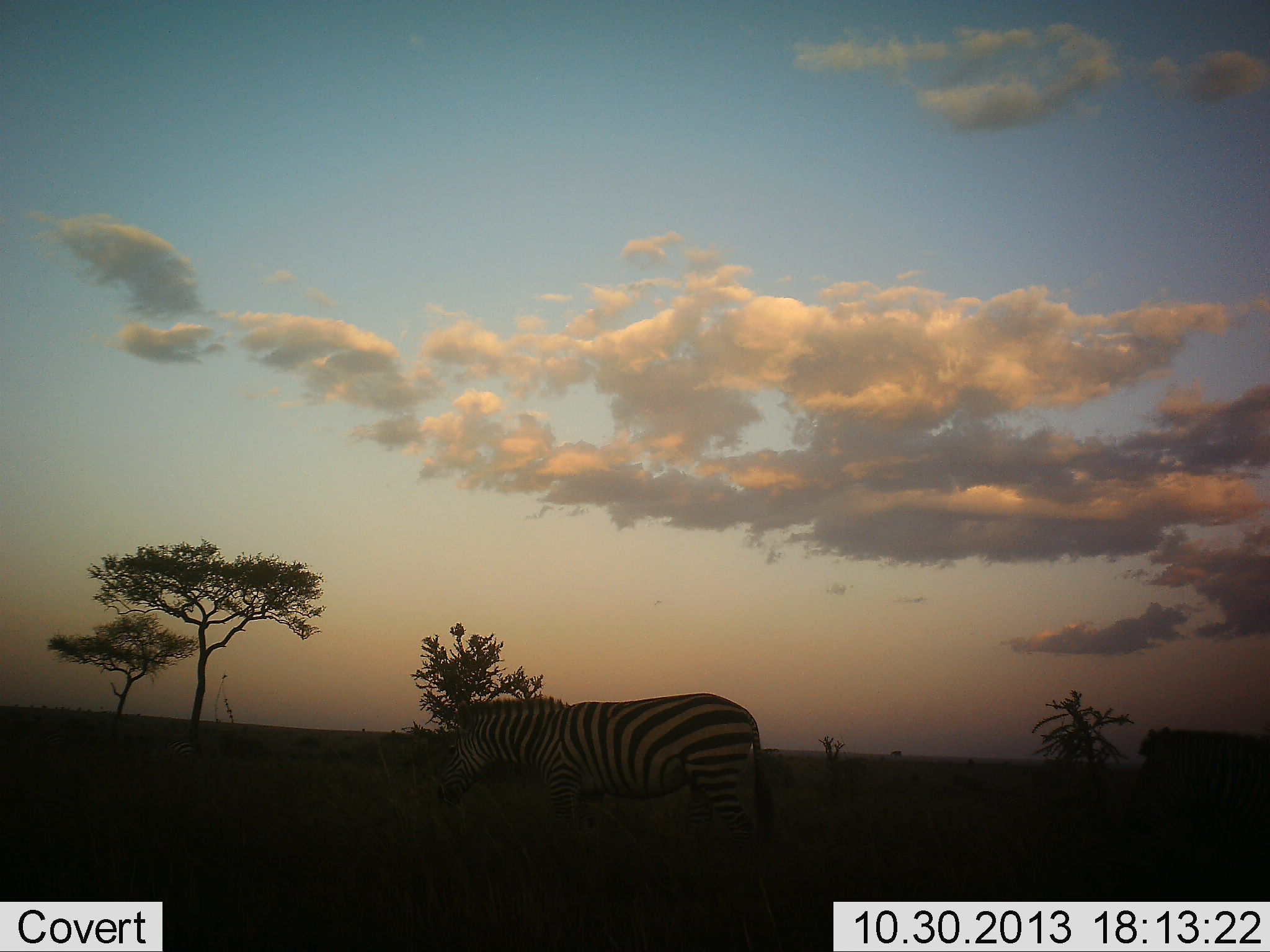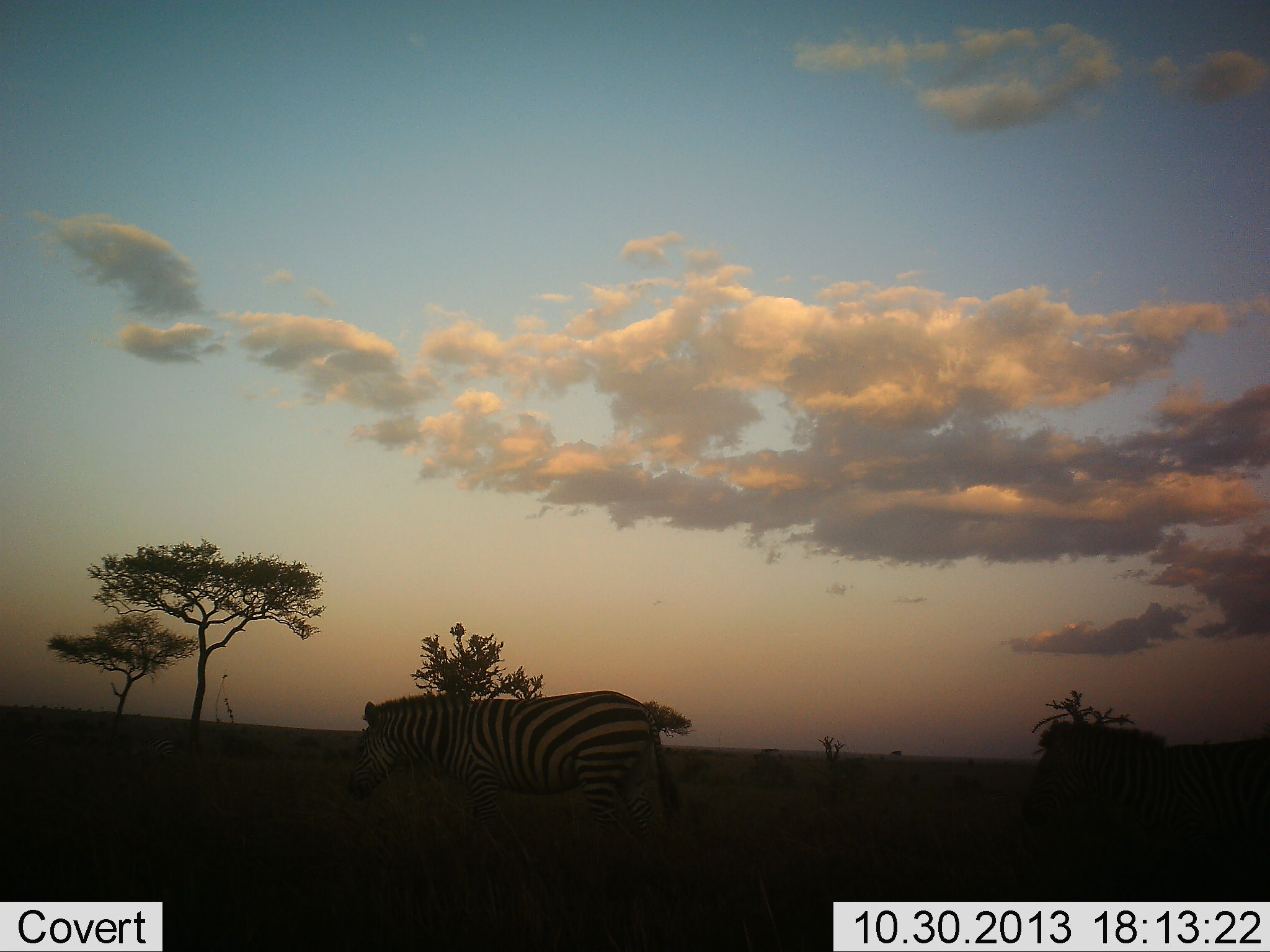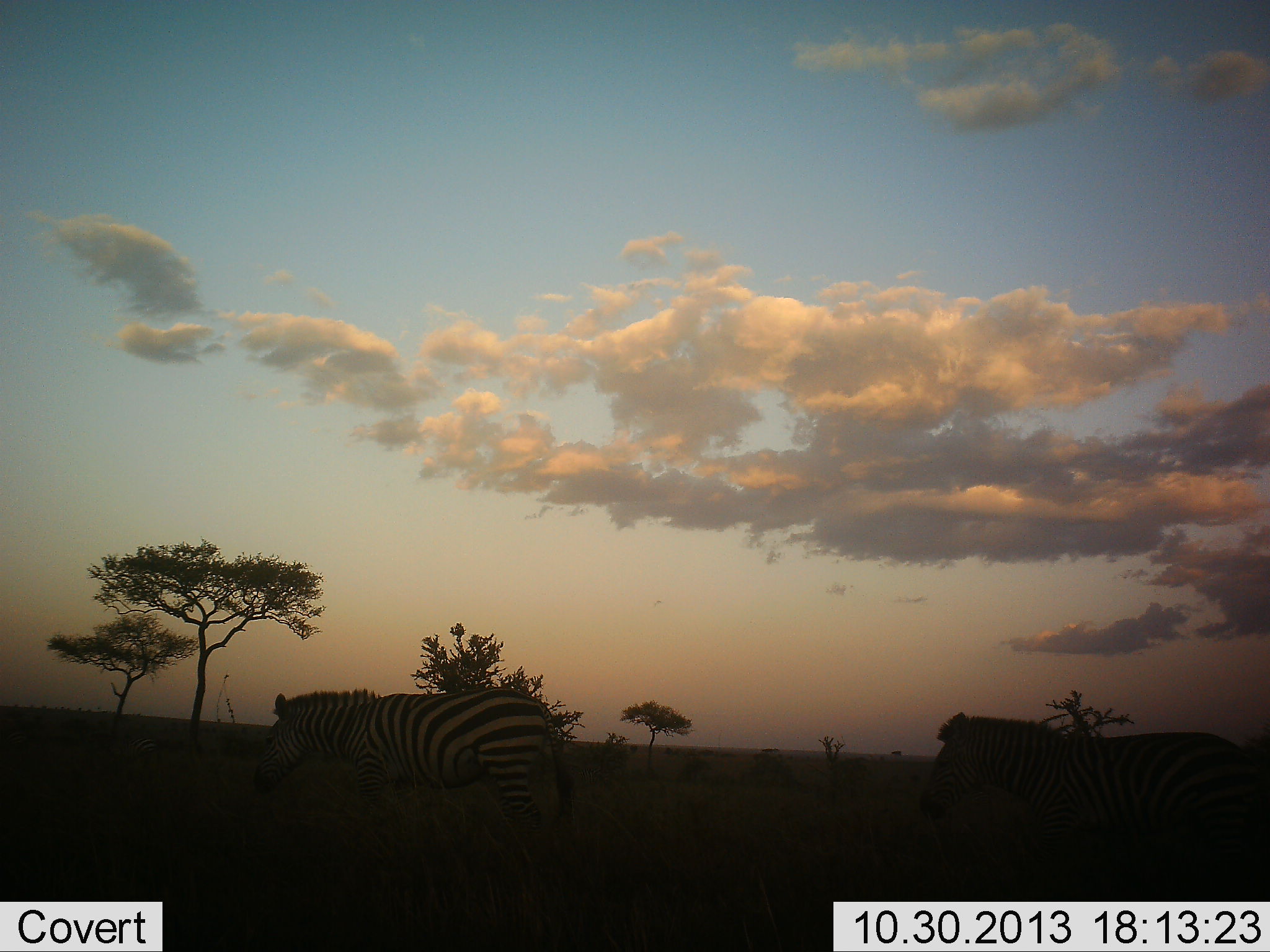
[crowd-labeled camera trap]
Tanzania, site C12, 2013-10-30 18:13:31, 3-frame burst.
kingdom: Animalia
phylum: Chordata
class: Mammalia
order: Perissodactyla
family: Equidae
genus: Equus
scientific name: Equus quagga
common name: plains zebra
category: zebra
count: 2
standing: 10%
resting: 0%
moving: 90%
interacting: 0%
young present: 0%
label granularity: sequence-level